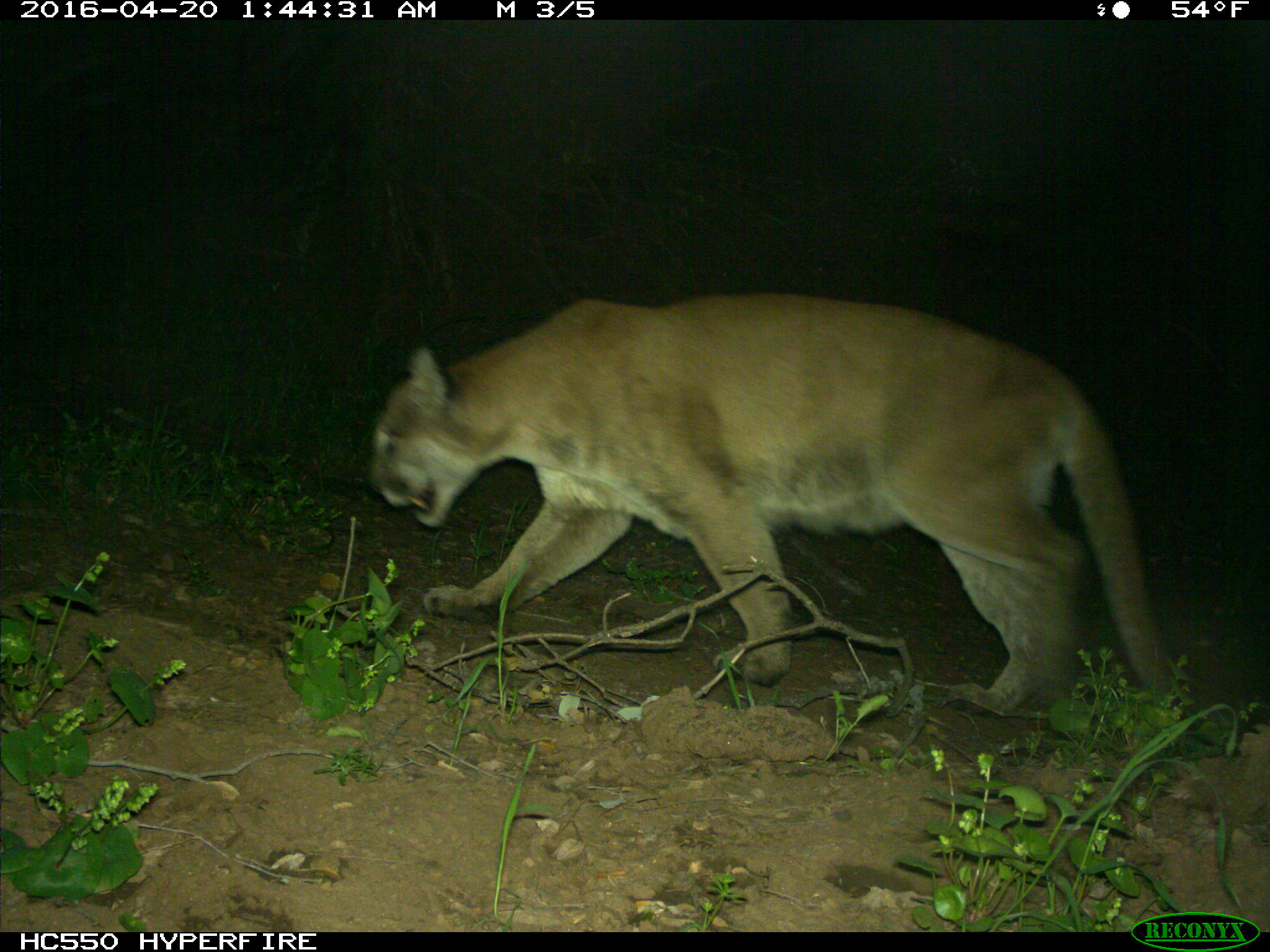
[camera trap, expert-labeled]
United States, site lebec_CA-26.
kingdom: Animalia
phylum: Chordata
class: Mammalia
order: Carnivora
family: Felidae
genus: Puma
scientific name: Puma concolor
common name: mountain lion